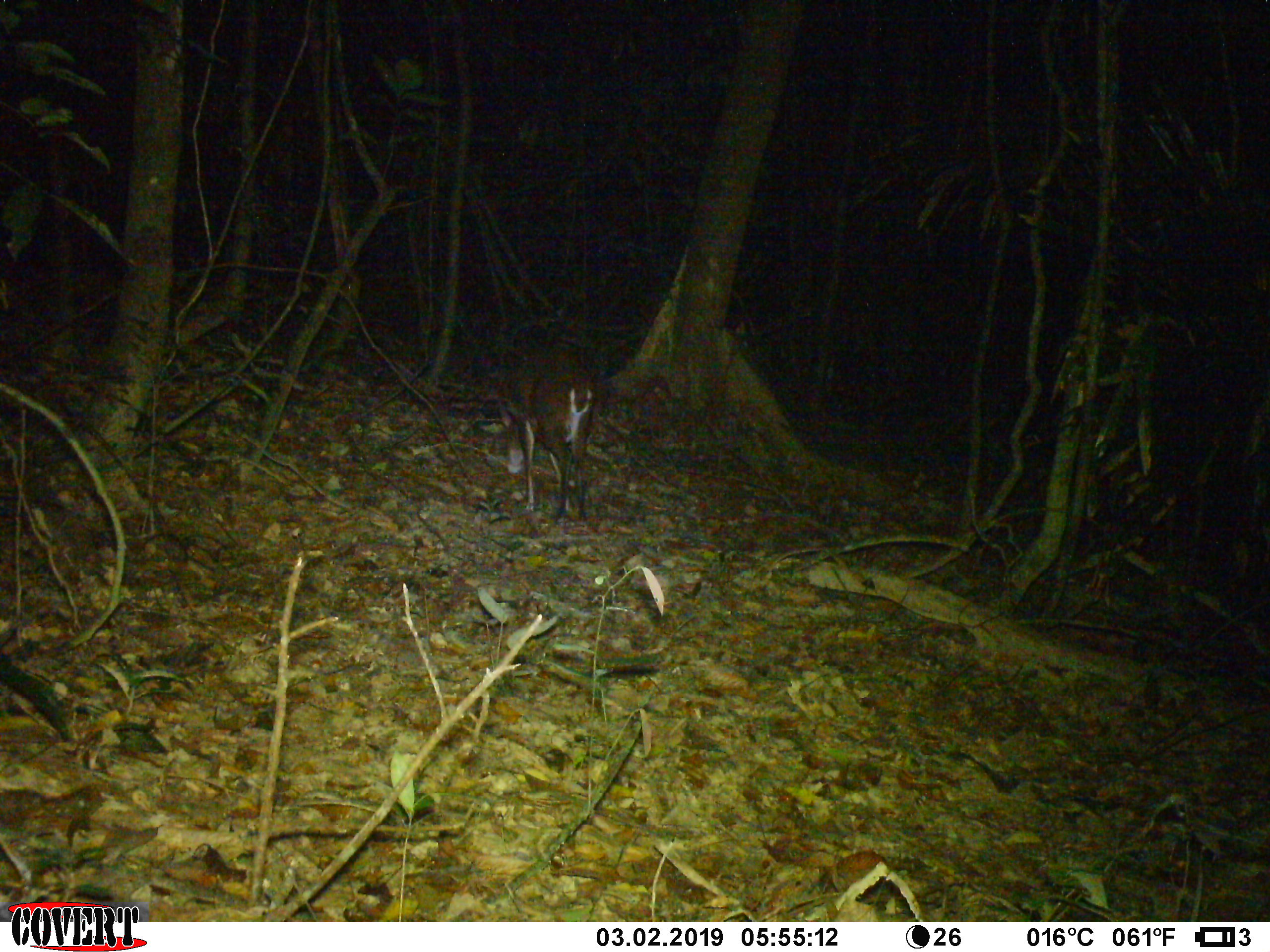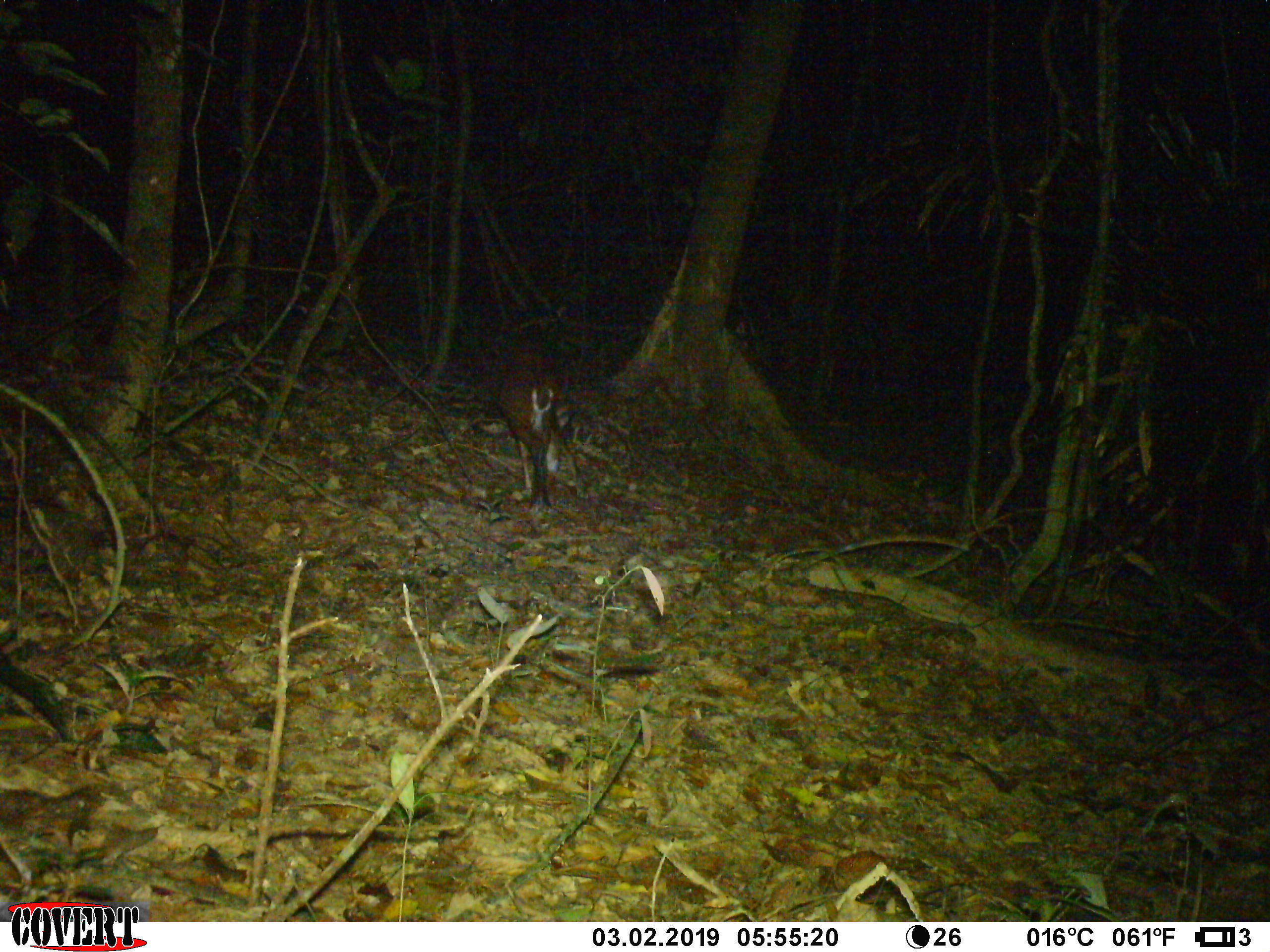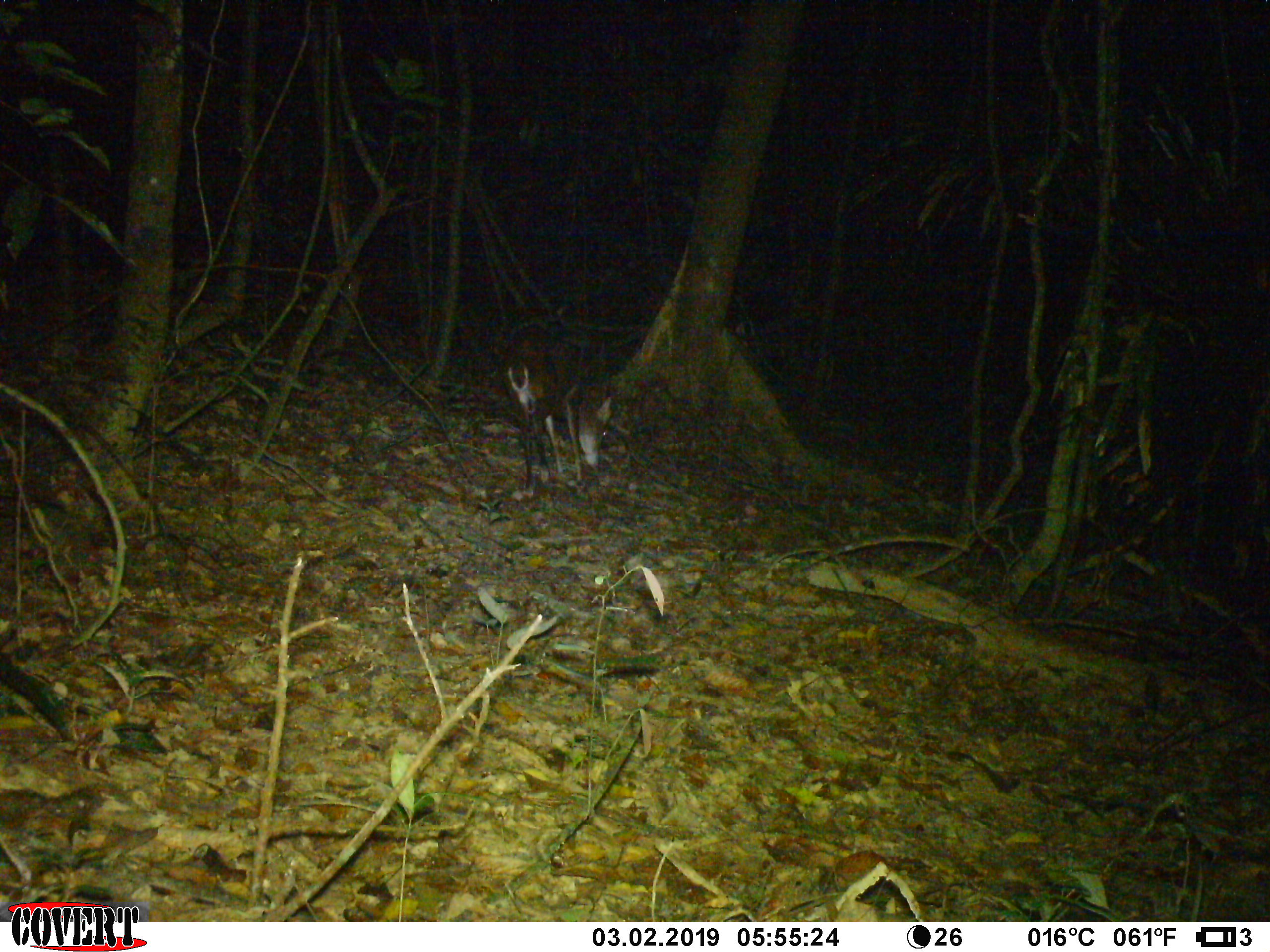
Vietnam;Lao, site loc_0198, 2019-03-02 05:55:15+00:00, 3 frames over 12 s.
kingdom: Animalia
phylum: Chordata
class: Mammalia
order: Artiodactyla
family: Cervidae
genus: Muntiacus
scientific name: Muntiacus vuquangensis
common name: large-antlered muntjac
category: large antlered muntjac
Large antlered muntjac (large-antlered muntjac) (Muntiacus vuquangensis). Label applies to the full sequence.